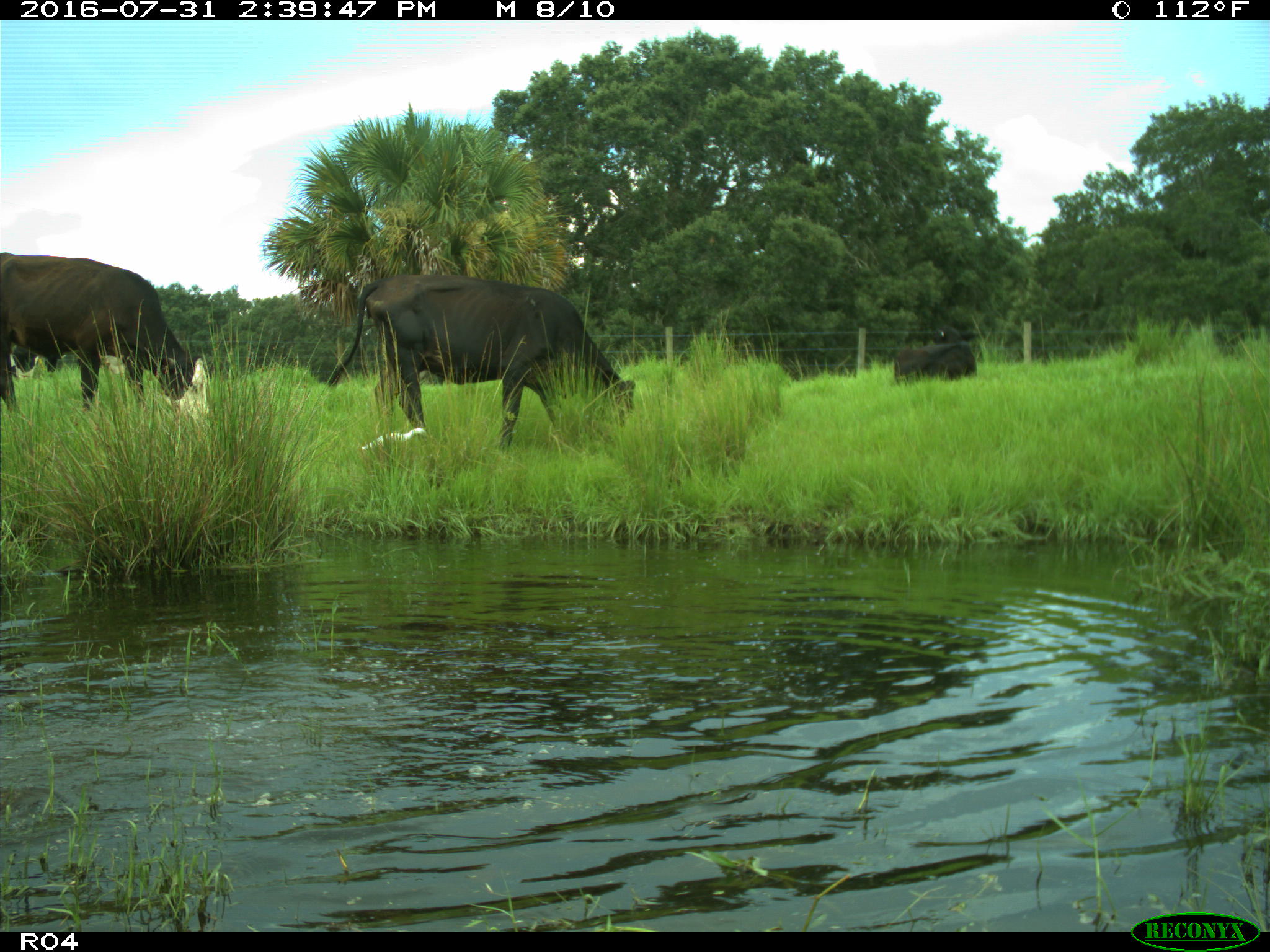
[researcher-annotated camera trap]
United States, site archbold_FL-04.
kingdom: Animalia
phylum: Chordata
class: Mammalia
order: Artiodactyla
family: Bovidae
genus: Bos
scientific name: Bos taurus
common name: domestic cow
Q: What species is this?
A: Bos taurus (domestic cow).